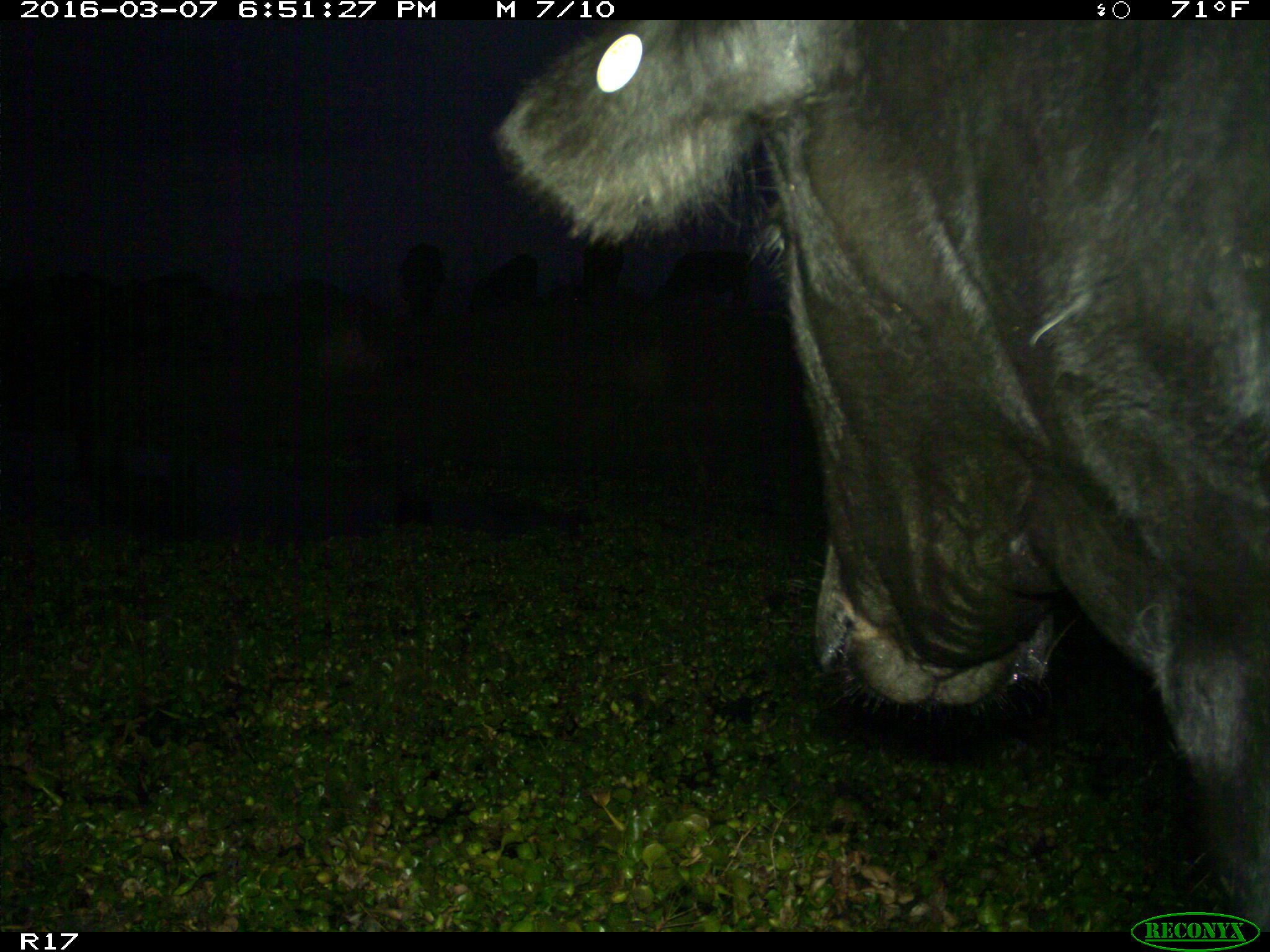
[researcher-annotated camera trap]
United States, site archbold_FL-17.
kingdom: Animalia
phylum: Chordata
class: Mammalia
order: Artiodactyla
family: Bovidae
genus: Bos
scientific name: Bos taurus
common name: domestic cow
Bos taurus (domestic cow).